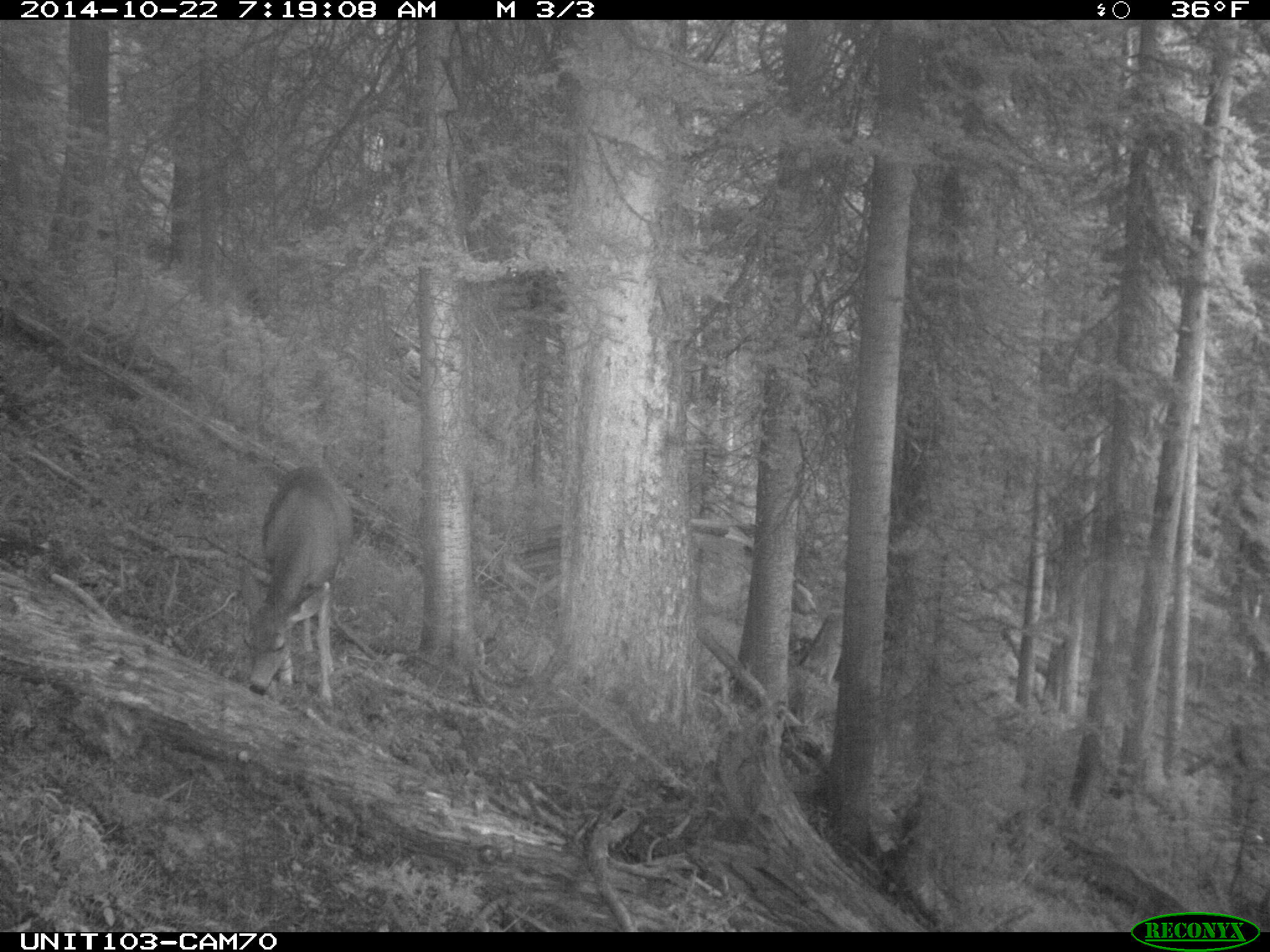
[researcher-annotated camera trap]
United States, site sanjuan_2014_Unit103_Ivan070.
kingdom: Animalia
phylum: Chordata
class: Mammalia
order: Artiodactyla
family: Cervidae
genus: Odocoileus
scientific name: Odocoileus hemionus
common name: mule deer